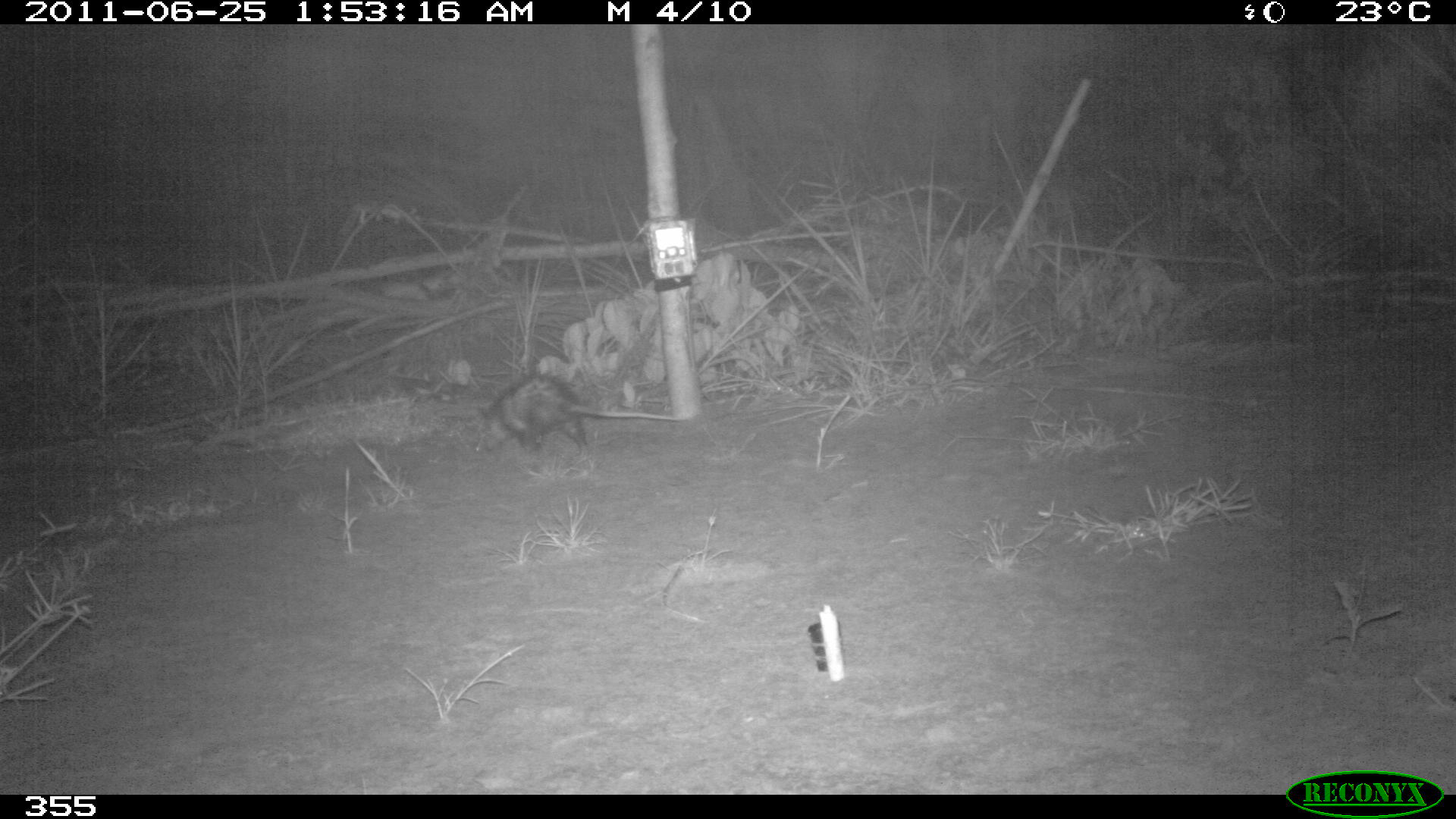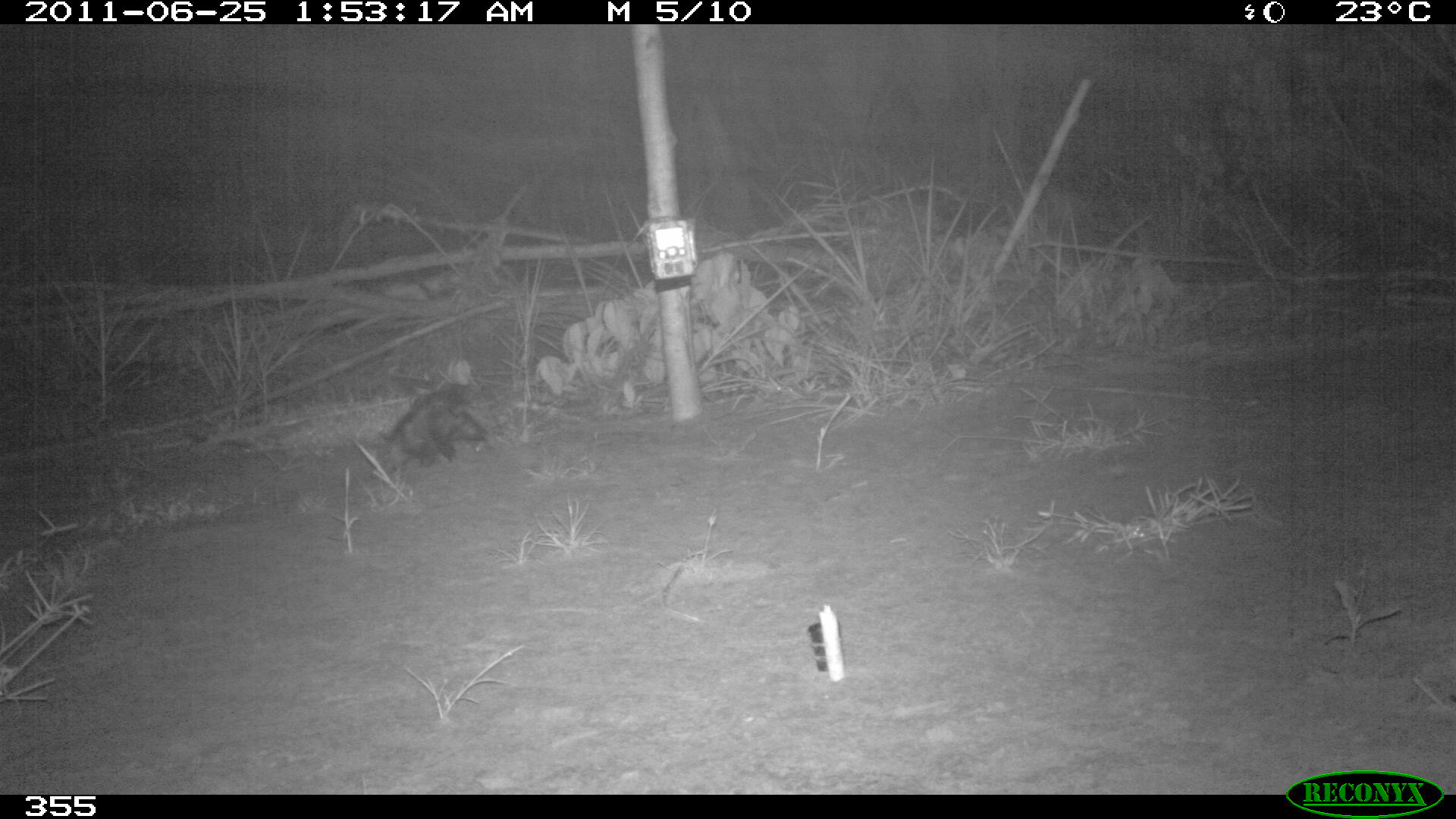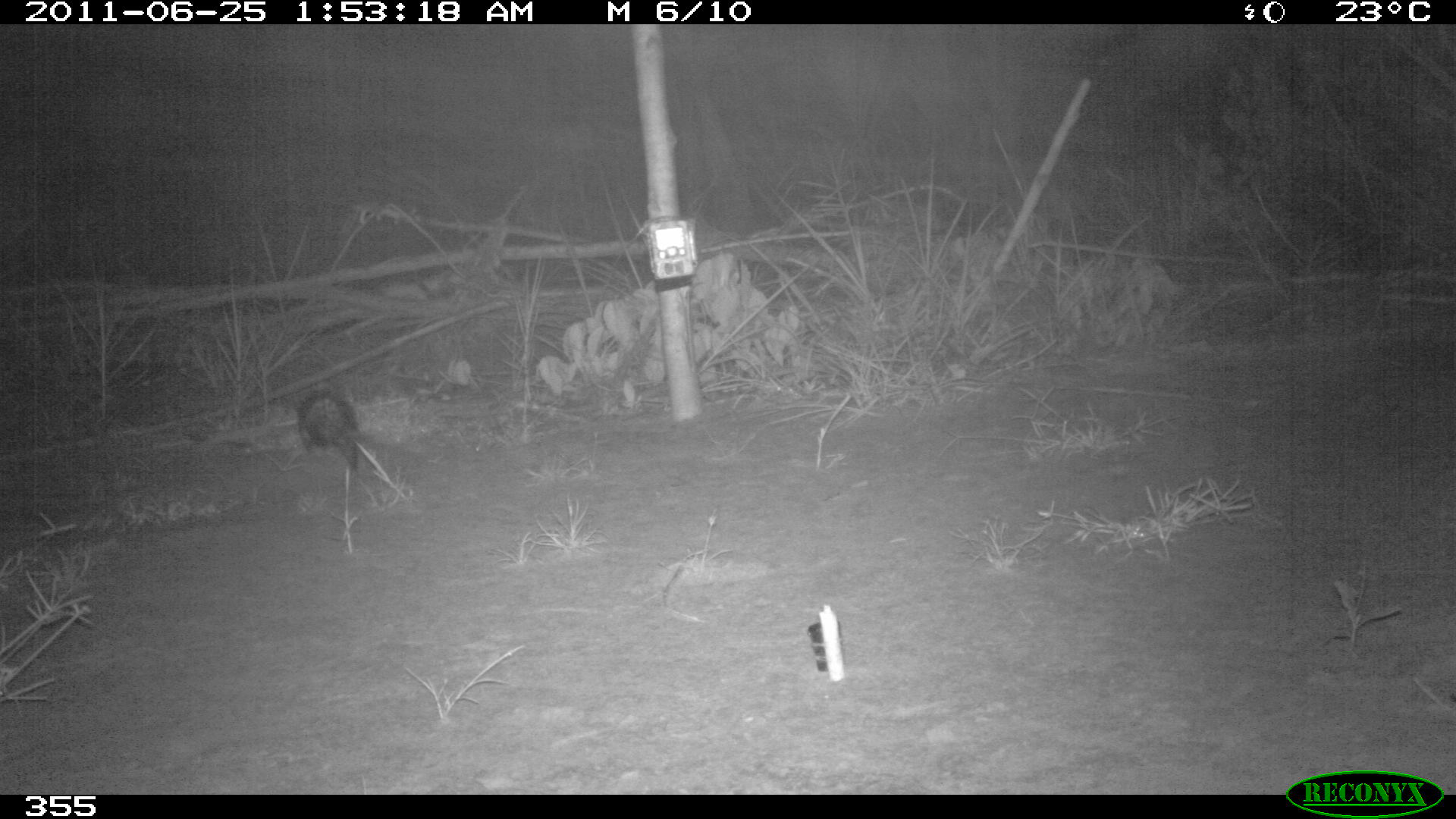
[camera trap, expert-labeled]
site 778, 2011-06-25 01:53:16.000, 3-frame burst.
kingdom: Animalia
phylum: Chordata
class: Mammalia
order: Didelphimorphia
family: Didelphidae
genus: Didelphis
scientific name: Didelphis marsupialis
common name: southern opossum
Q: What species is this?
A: Didelphis marsupialis (southern opossum).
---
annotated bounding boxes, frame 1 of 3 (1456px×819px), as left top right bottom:
didelphis marsupialis: 475 373 684 458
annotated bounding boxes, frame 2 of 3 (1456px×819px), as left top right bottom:
didelphis marsupialis: 373 380 500 473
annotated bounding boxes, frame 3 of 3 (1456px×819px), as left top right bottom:
didelphis marsupialis: 294 388 359 471